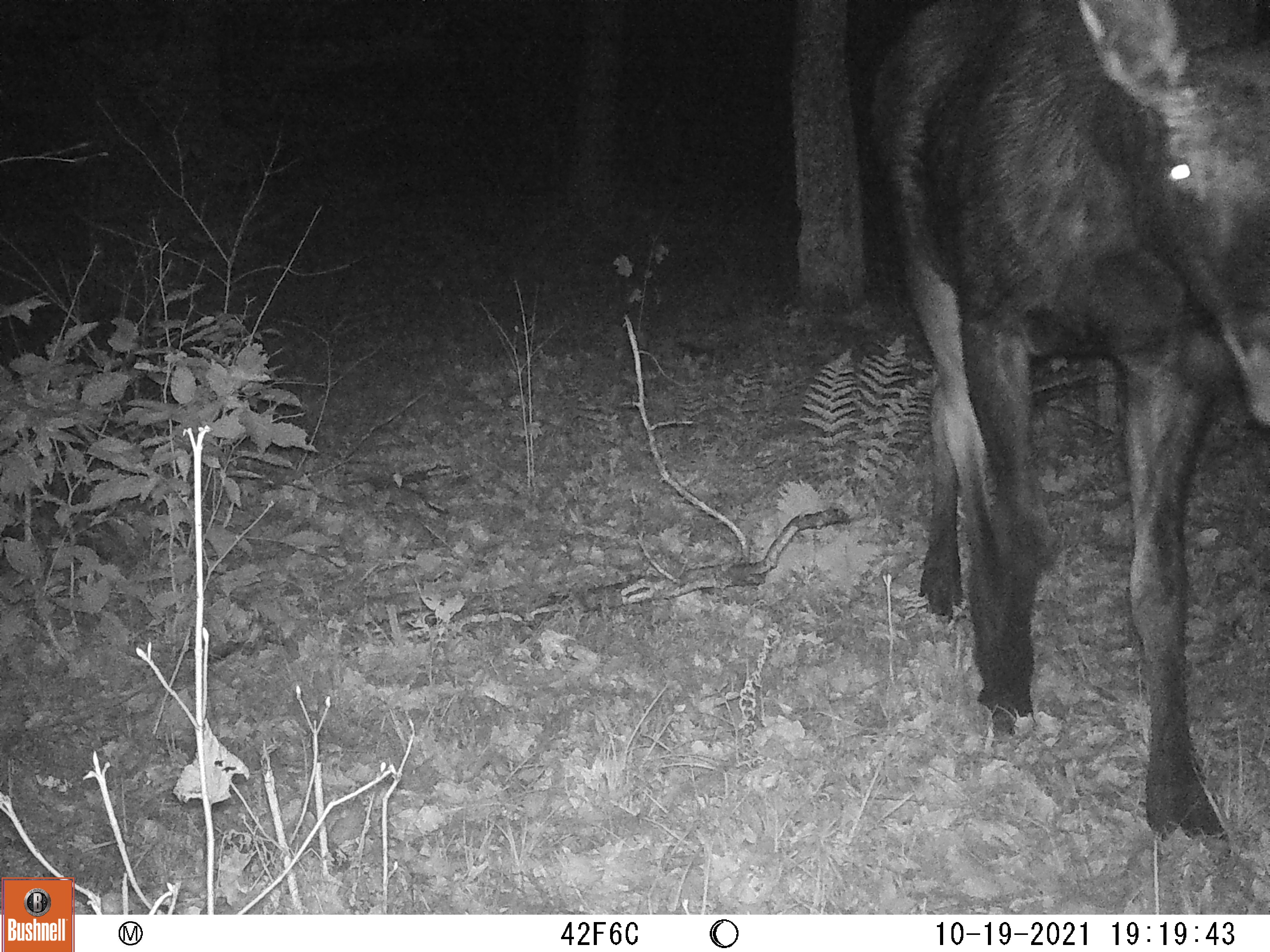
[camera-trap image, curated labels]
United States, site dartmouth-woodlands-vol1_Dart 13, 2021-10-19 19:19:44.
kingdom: Animalia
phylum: Chordata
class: Mammalia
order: Artiodactyla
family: Cervidae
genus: Alces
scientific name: Alces alces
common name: moose